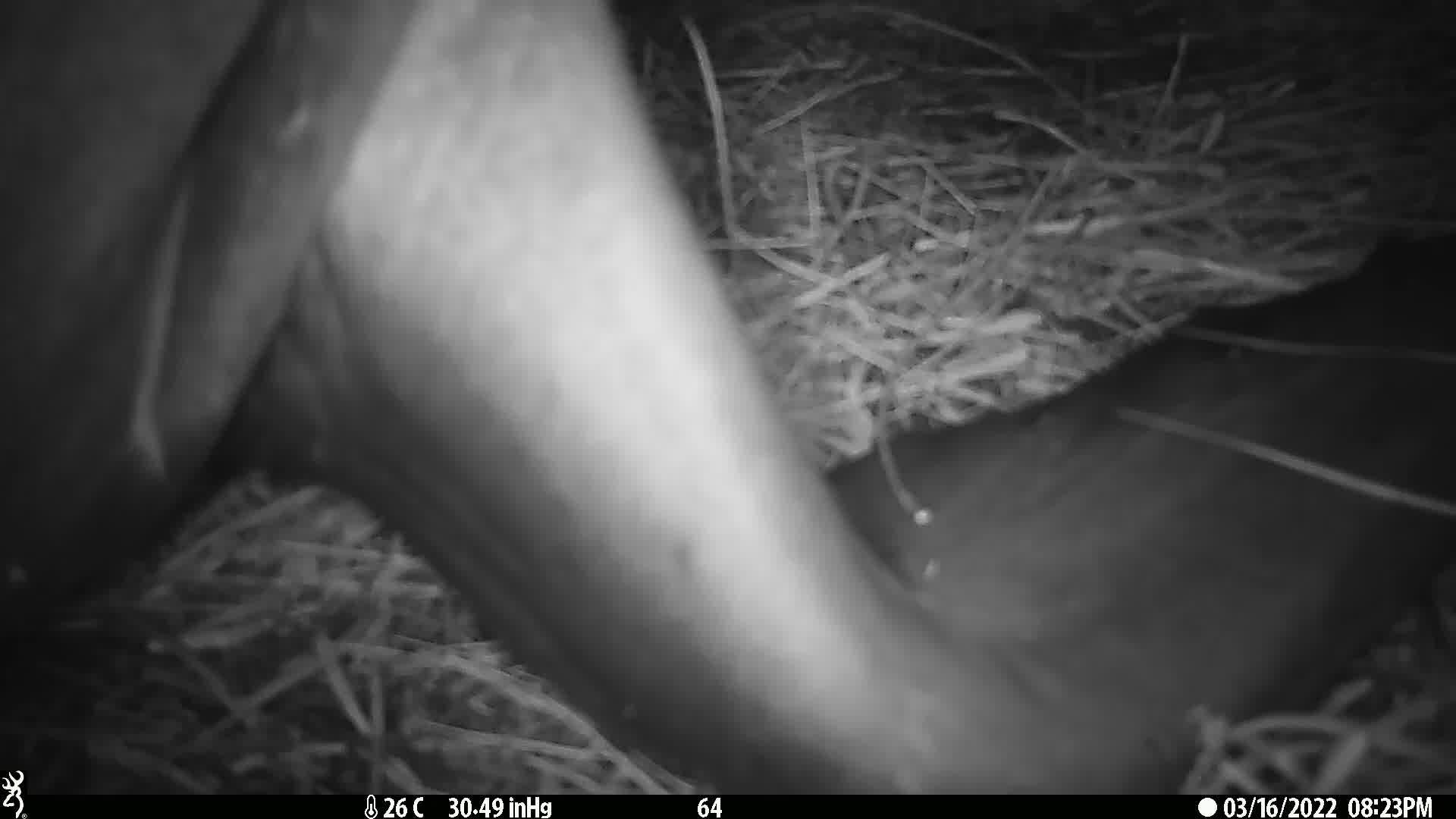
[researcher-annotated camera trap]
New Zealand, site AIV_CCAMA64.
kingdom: Animalia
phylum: Chordata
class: Mammalia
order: Carnivora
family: Otariidae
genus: Phocarctos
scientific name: Phocarctos hookeri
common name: new zealand sea lion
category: sealion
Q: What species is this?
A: Sealion (new zealand sea lion) (Phocarctos hookeri).